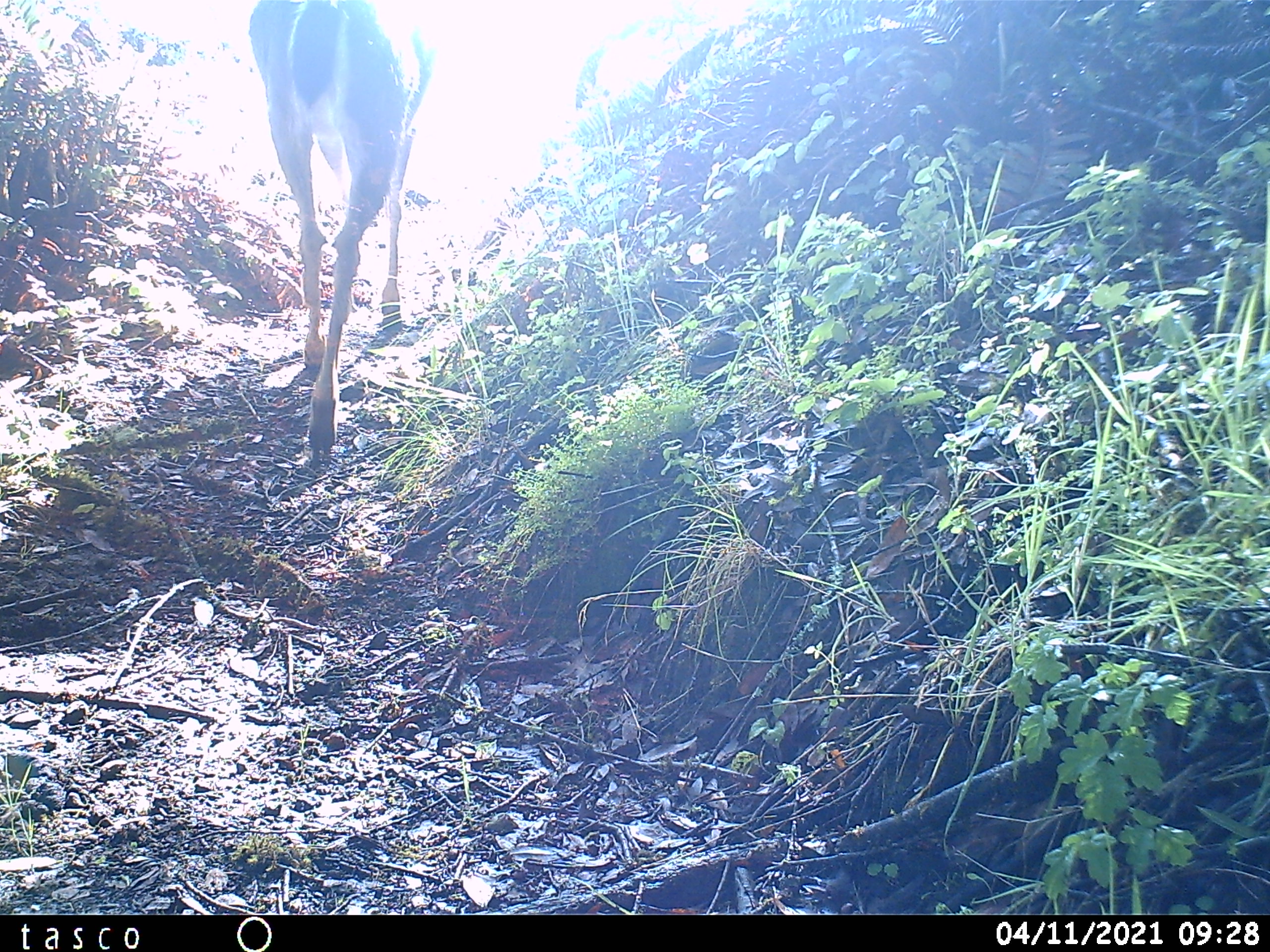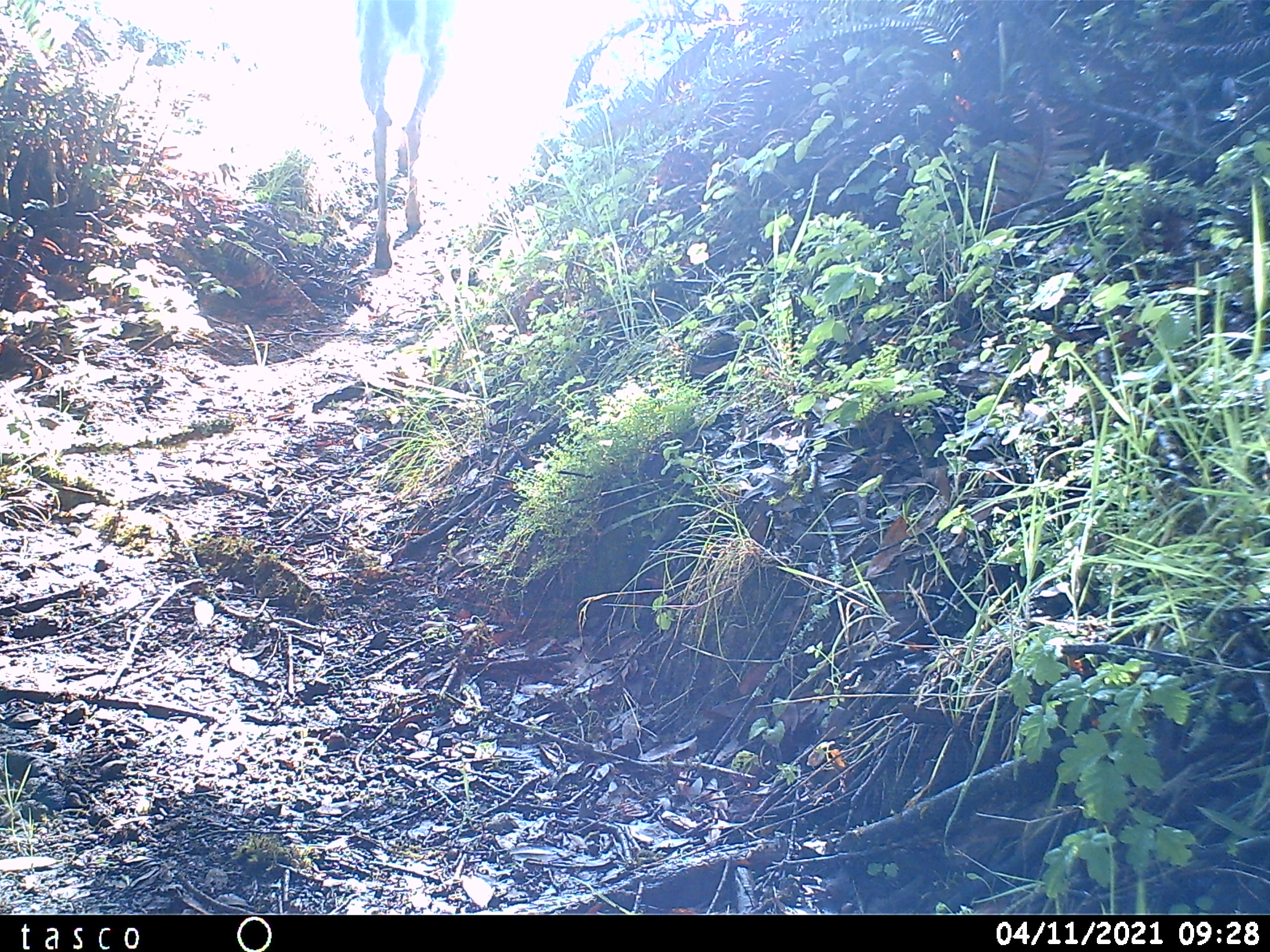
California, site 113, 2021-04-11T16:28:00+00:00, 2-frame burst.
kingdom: Animalia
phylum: Chordata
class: Mammalia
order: Artiodactyla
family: Cervidae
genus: Odocoileus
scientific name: Odocoileus hemionus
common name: mule deer